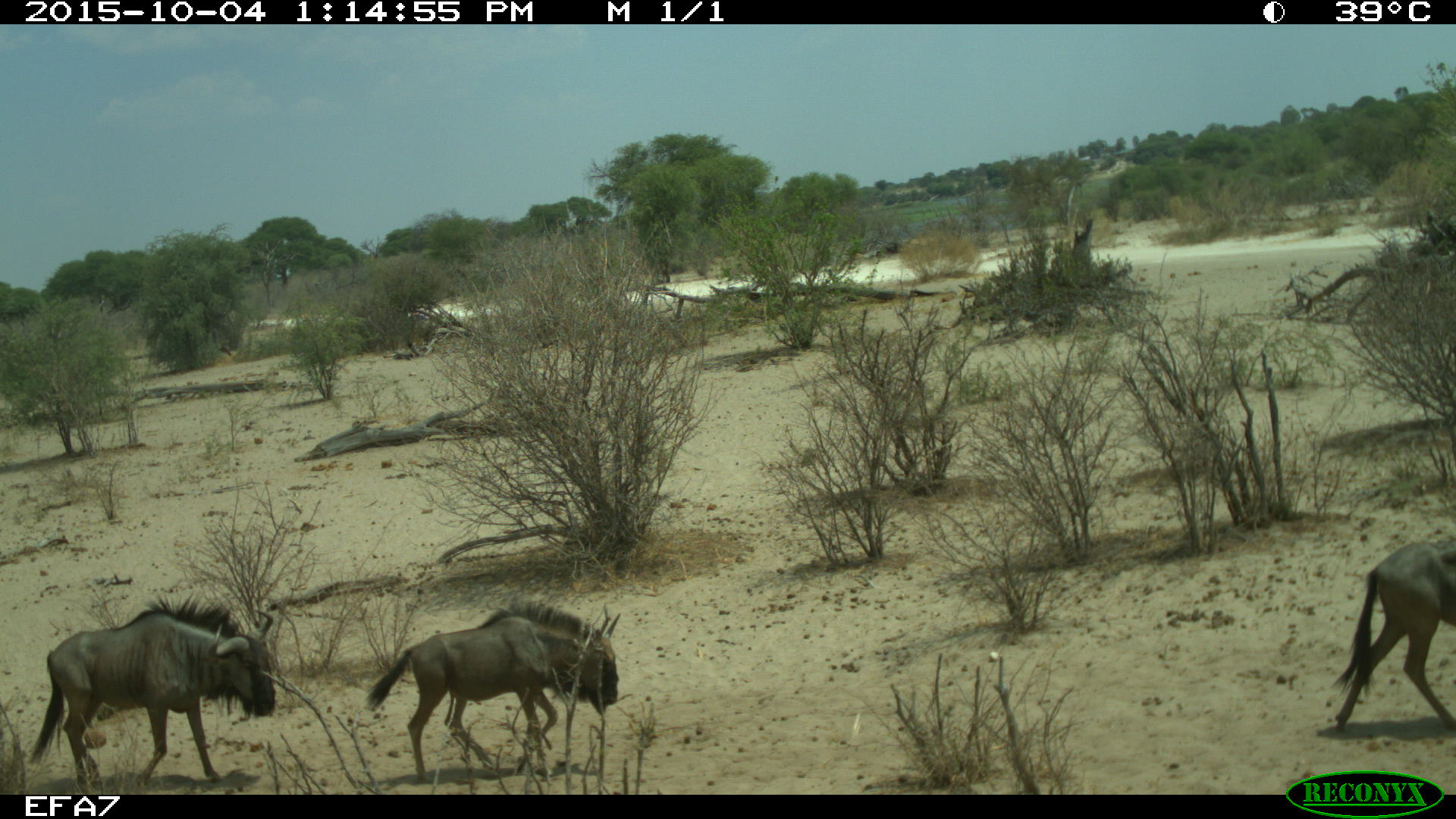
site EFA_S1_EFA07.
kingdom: Animalia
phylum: Chordata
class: Mammalia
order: Artiodactyla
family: Bovidae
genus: Connochaetes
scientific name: Connochaetes taurinus taurinus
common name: blue wildebeest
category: wildebeestblue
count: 3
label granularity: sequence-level